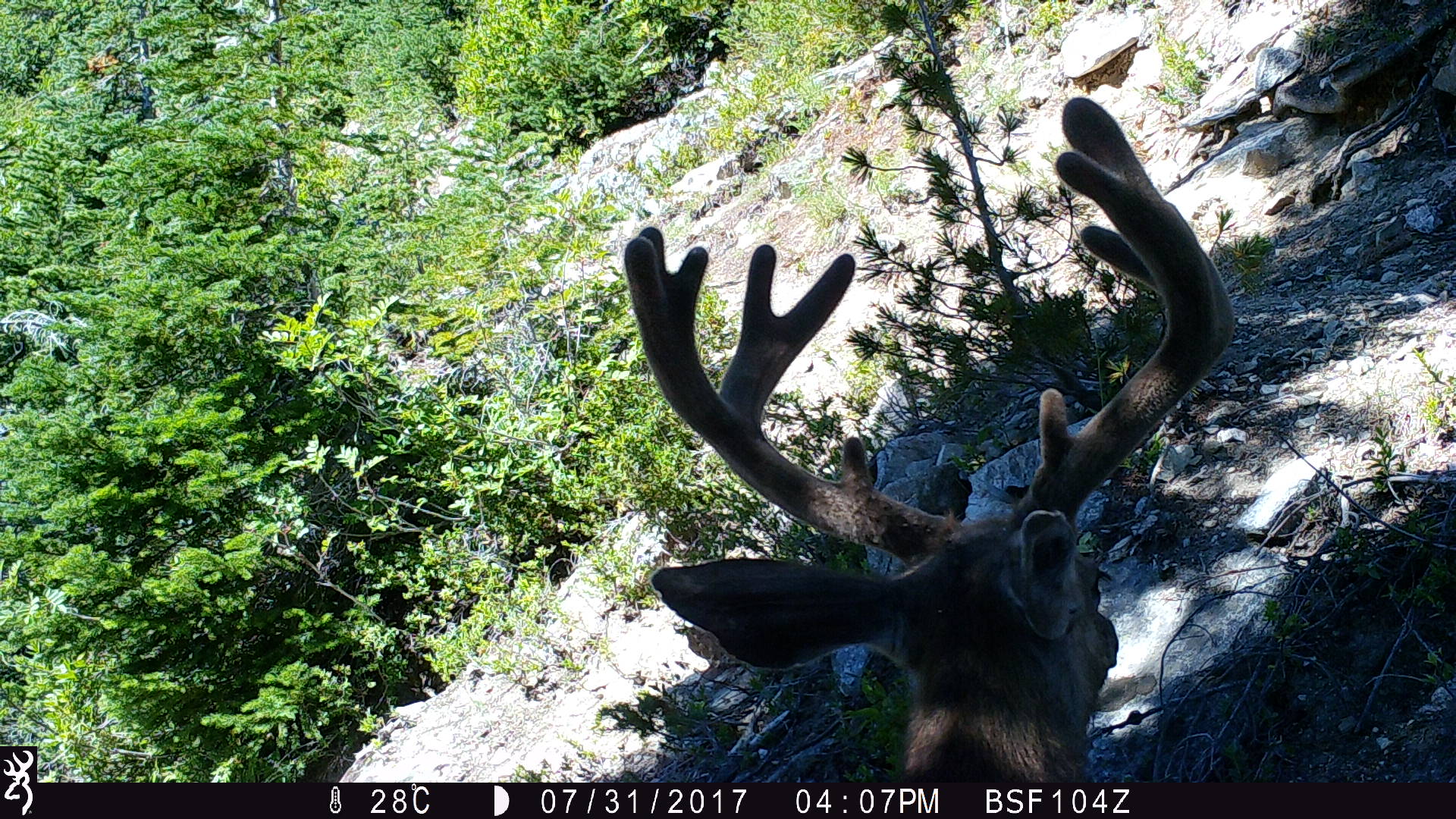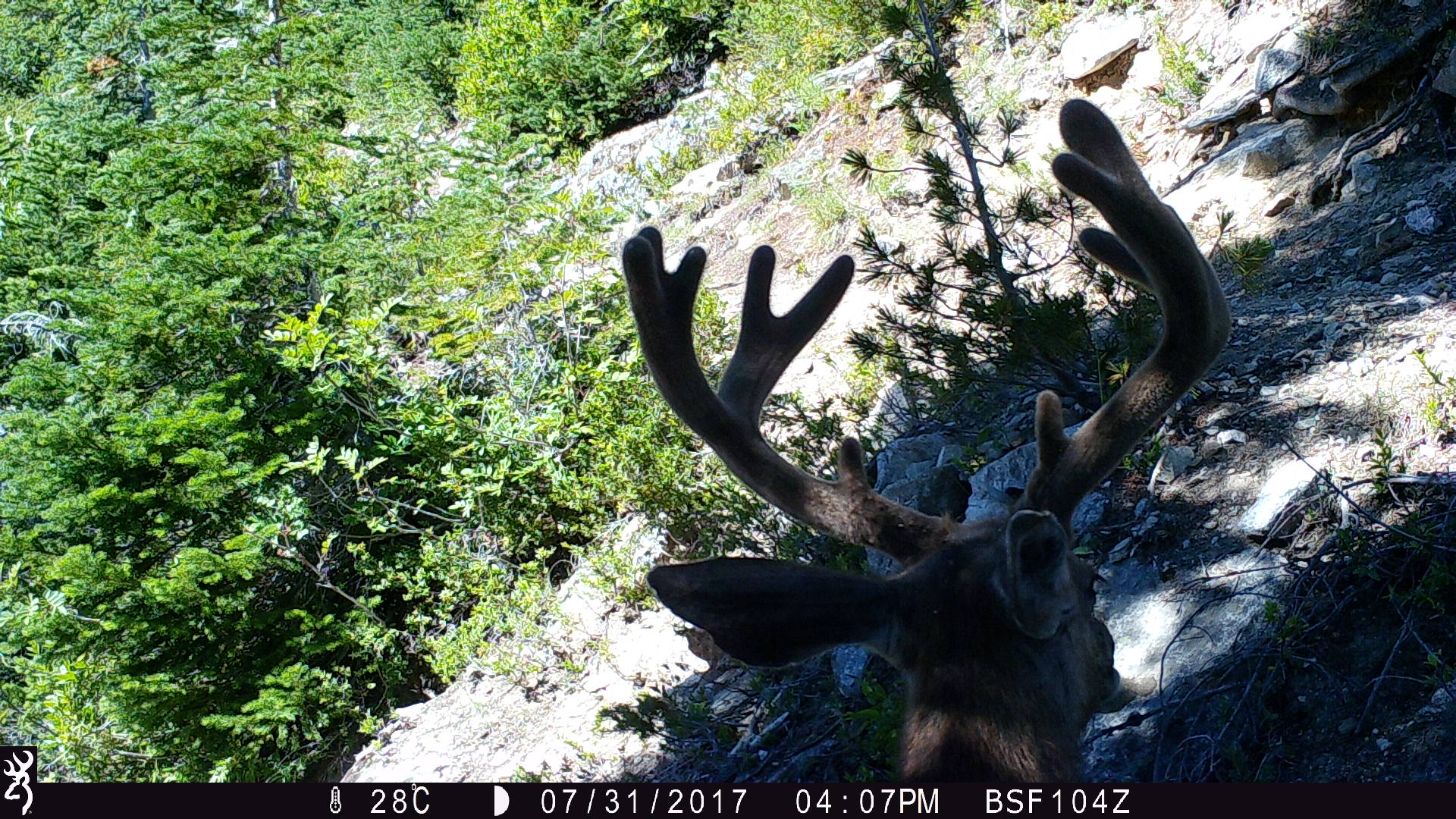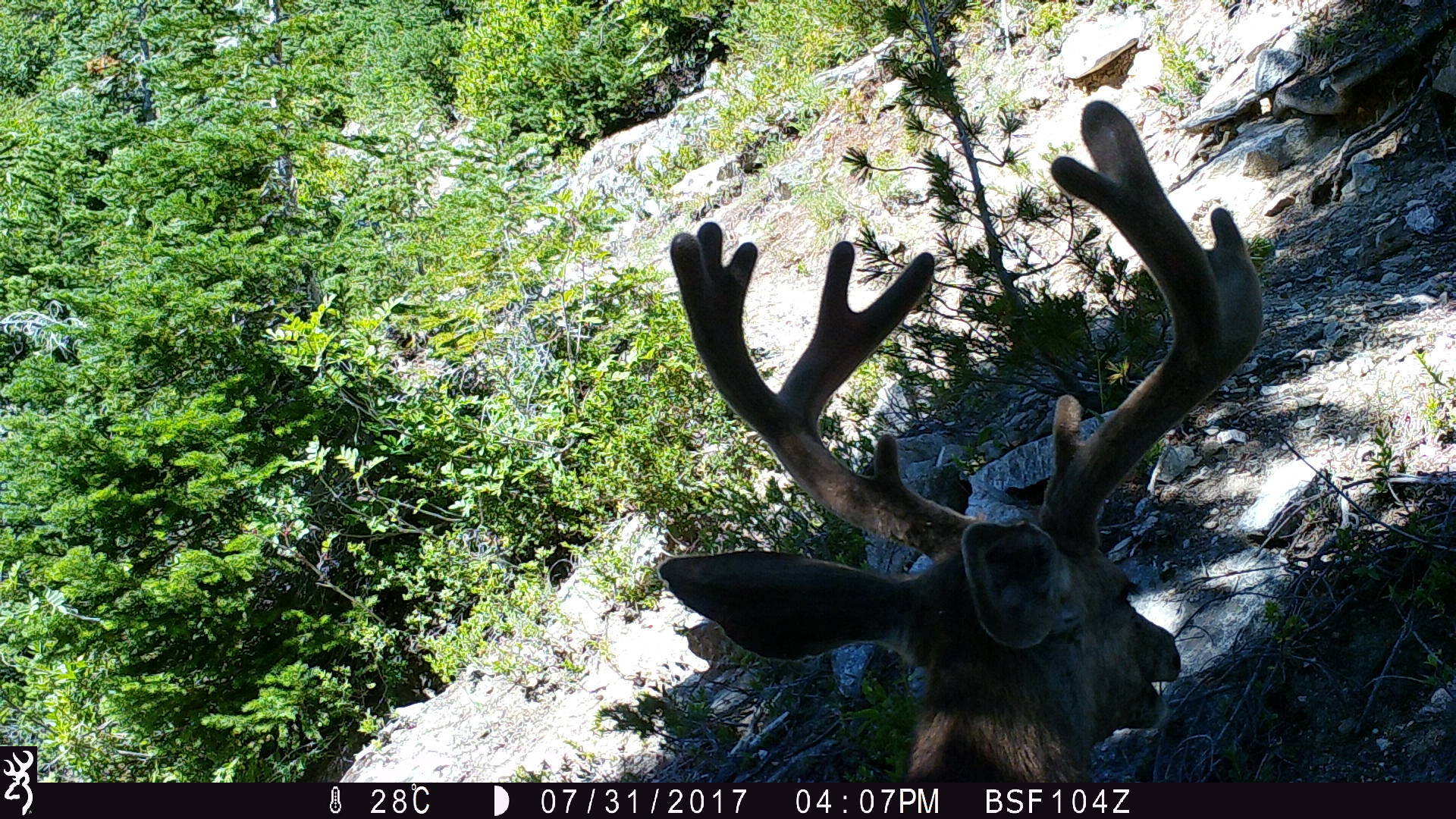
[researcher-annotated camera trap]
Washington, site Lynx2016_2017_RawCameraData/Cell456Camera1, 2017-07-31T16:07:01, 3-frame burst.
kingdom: Animalia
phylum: Chordata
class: Mammalia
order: Artiodactyla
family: Cervidae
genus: Odocoileus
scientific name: Odocoileus hemionus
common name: mule deer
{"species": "Odocoileus hemionus (mule deer)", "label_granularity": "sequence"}